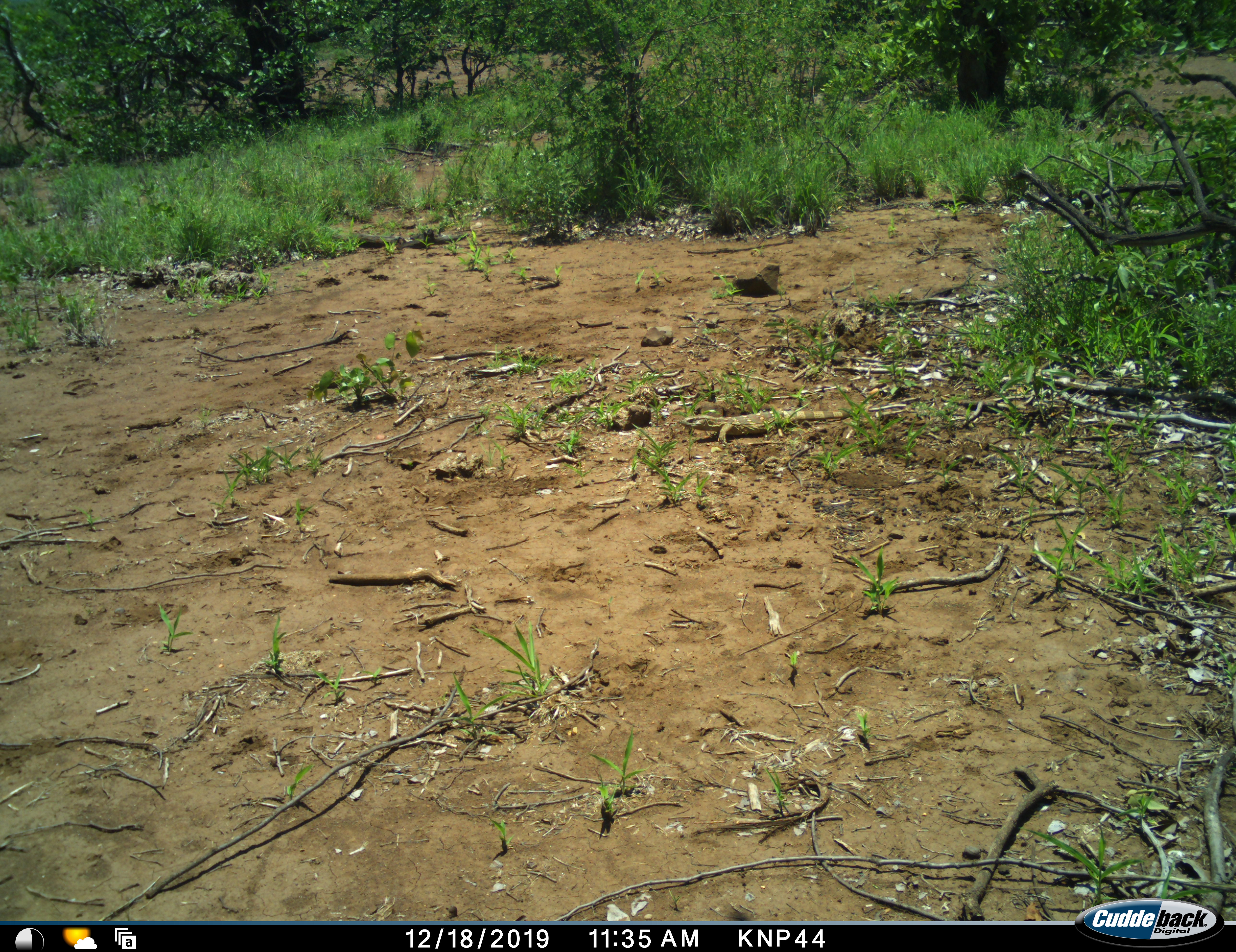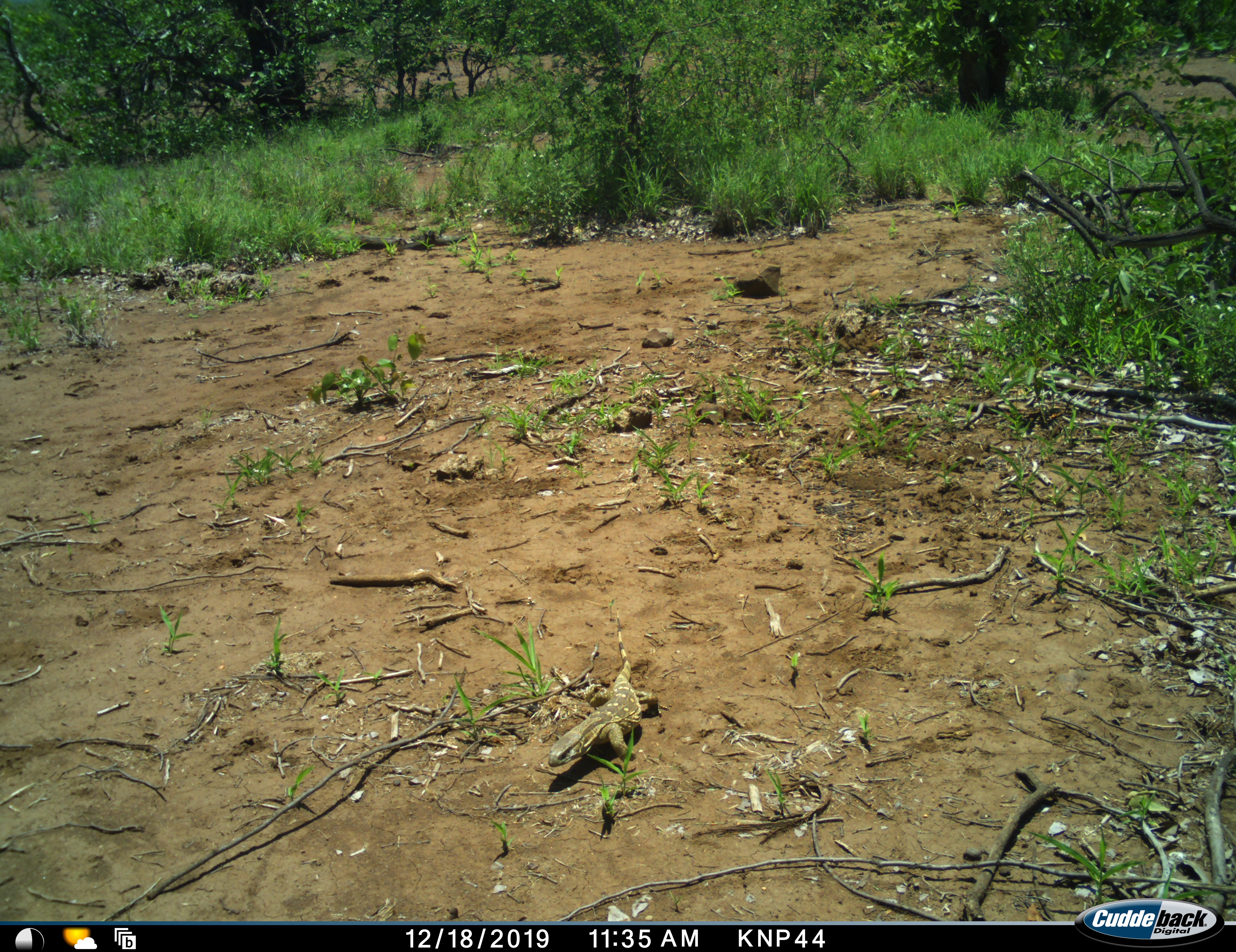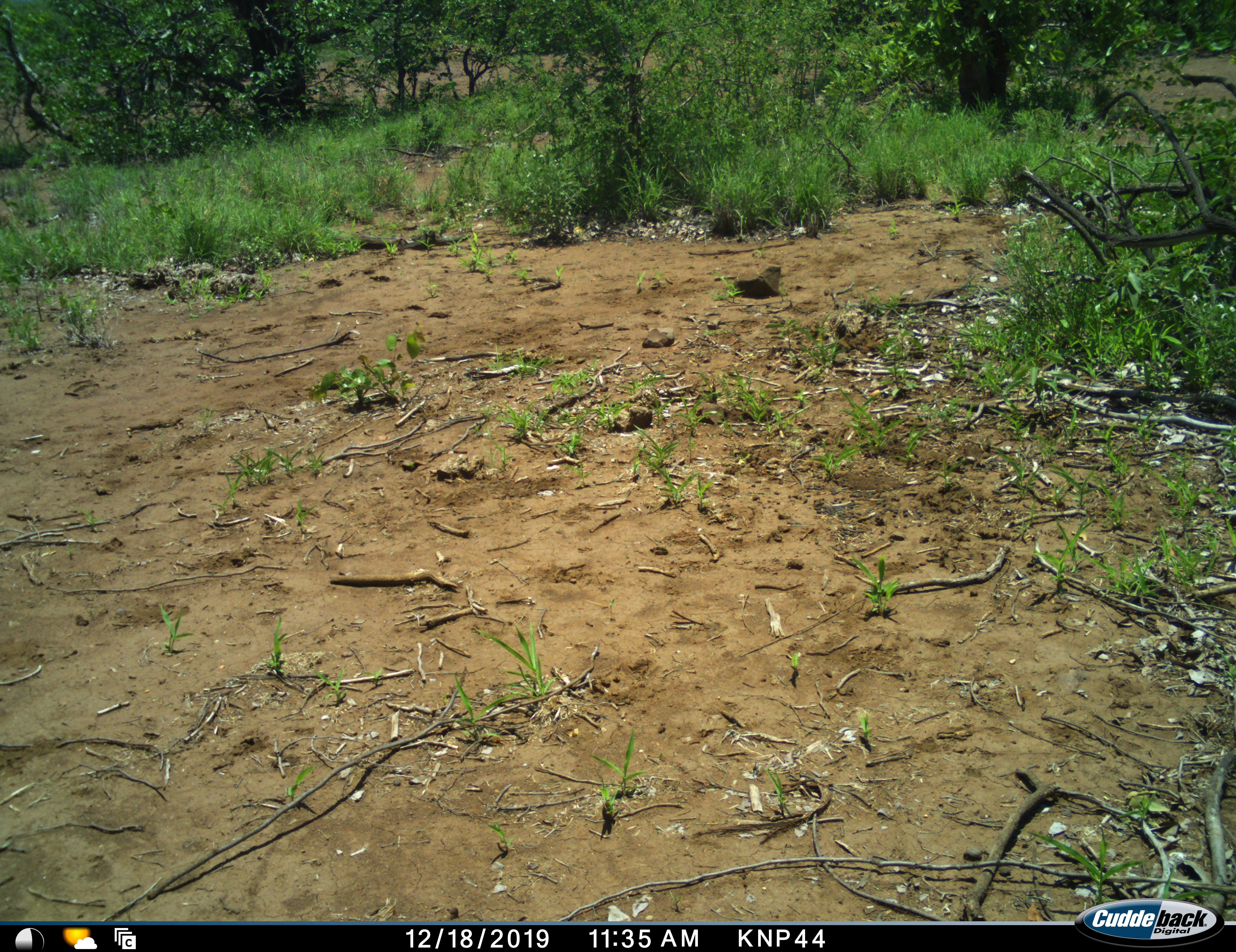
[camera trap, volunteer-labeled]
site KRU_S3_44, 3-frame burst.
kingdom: Animalia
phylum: Chordata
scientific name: Vertebrata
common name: reptile or amphibian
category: reptilesamphibians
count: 1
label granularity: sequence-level